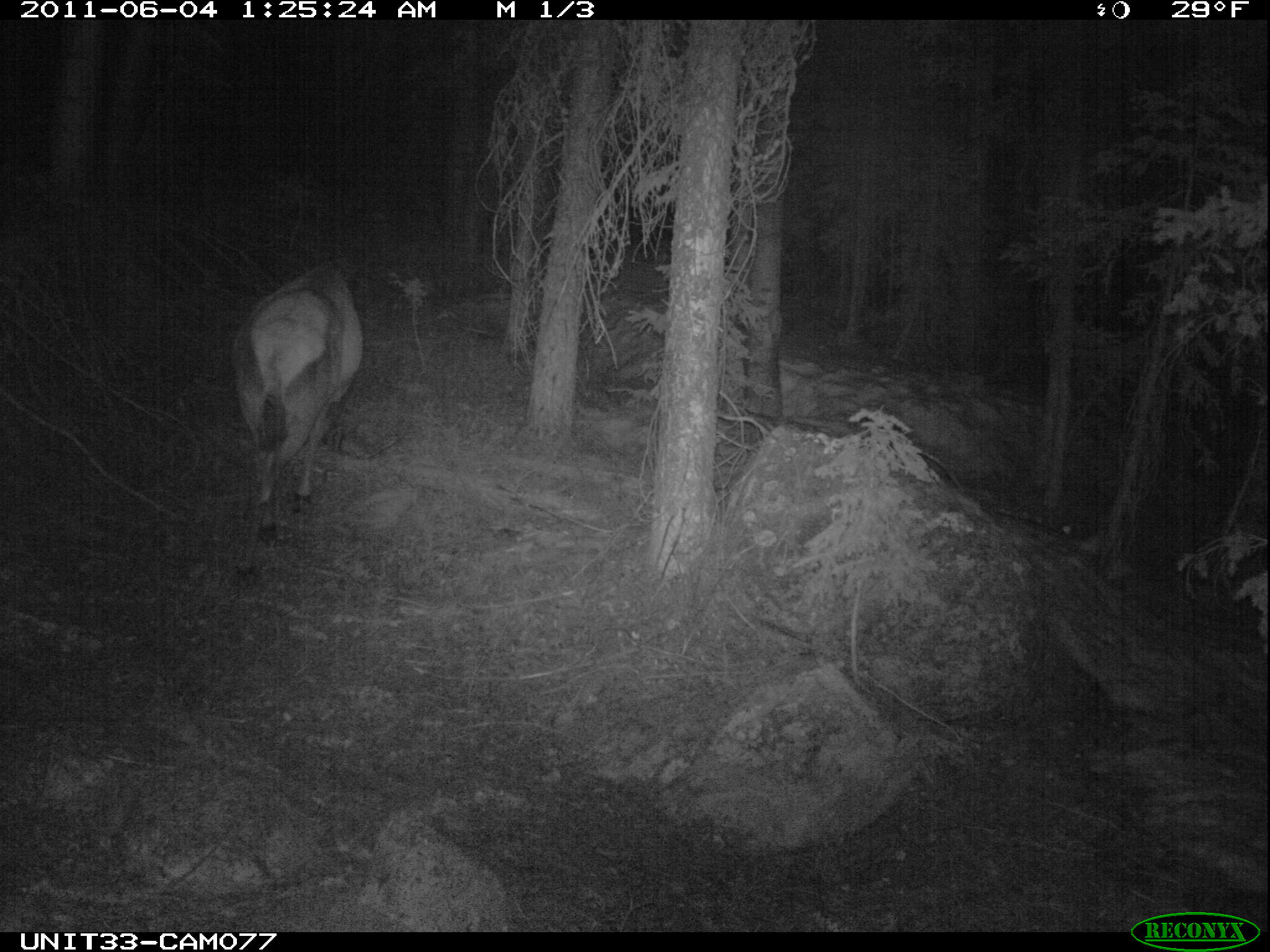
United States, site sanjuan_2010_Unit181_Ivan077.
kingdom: Animalia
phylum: Chordata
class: Mammalia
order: Artiodactyla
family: Cervidae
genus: Cervus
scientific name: Cervus elaphus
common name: red deer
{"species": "Cervus elaphus (red deer)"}